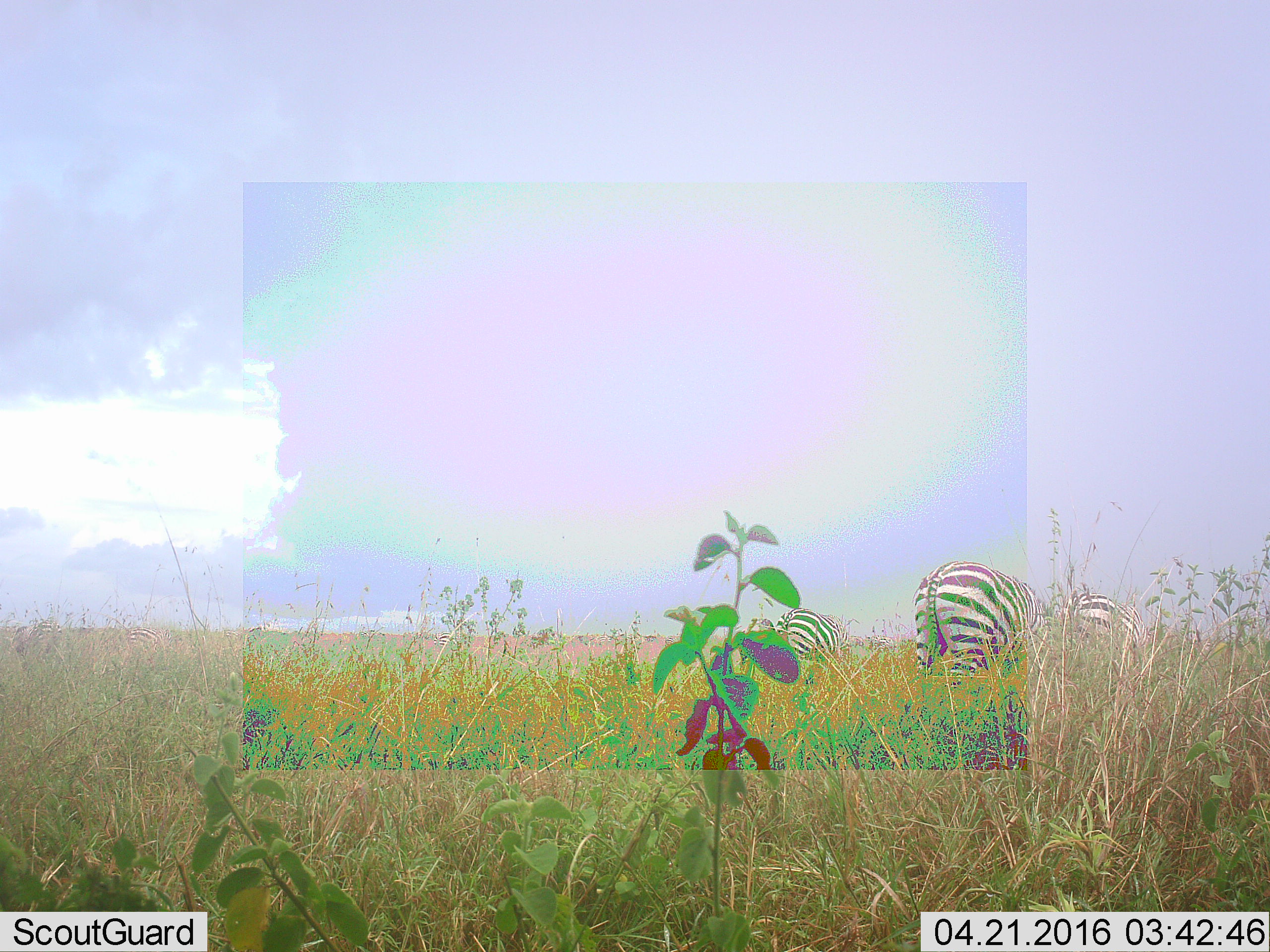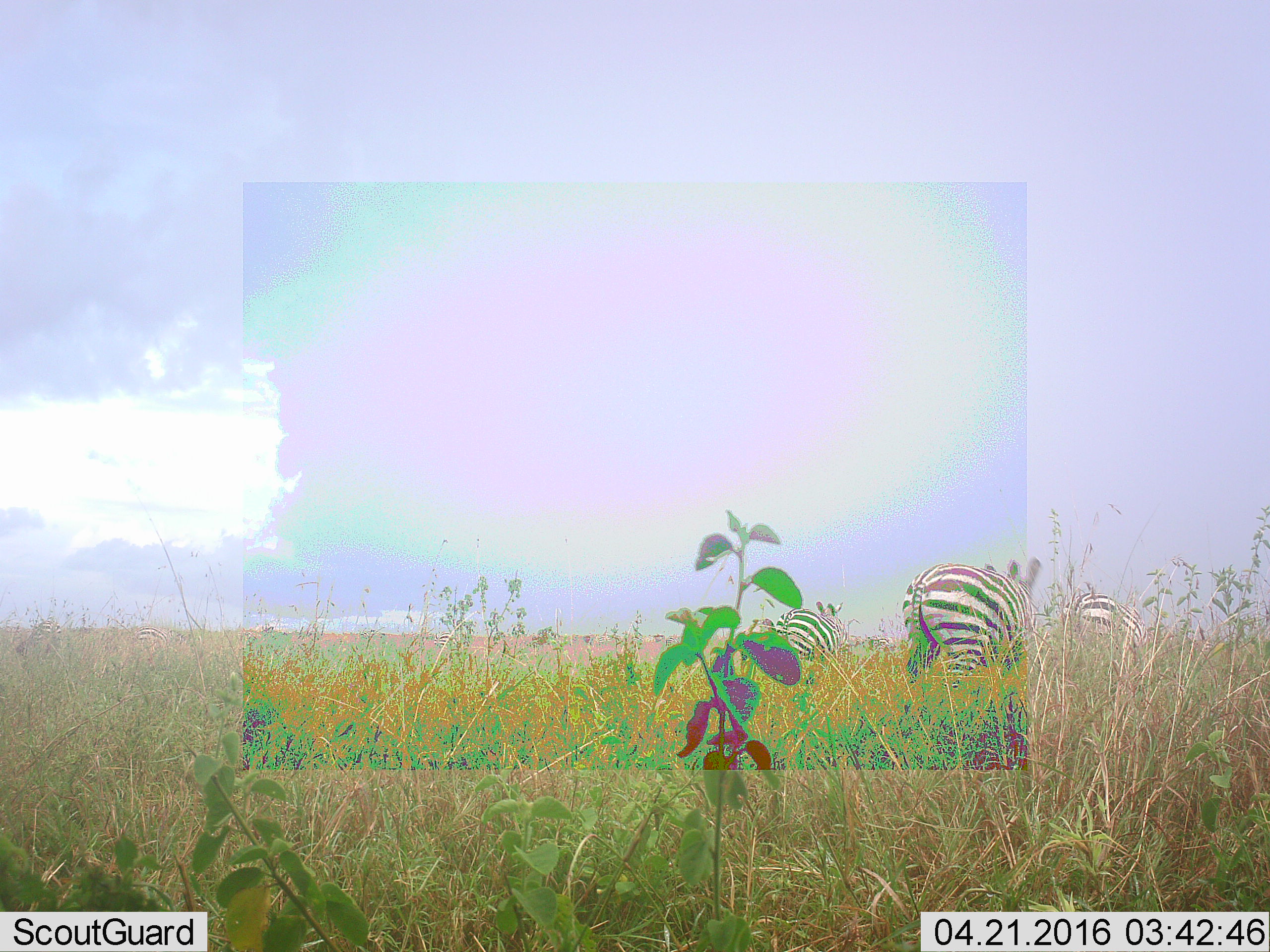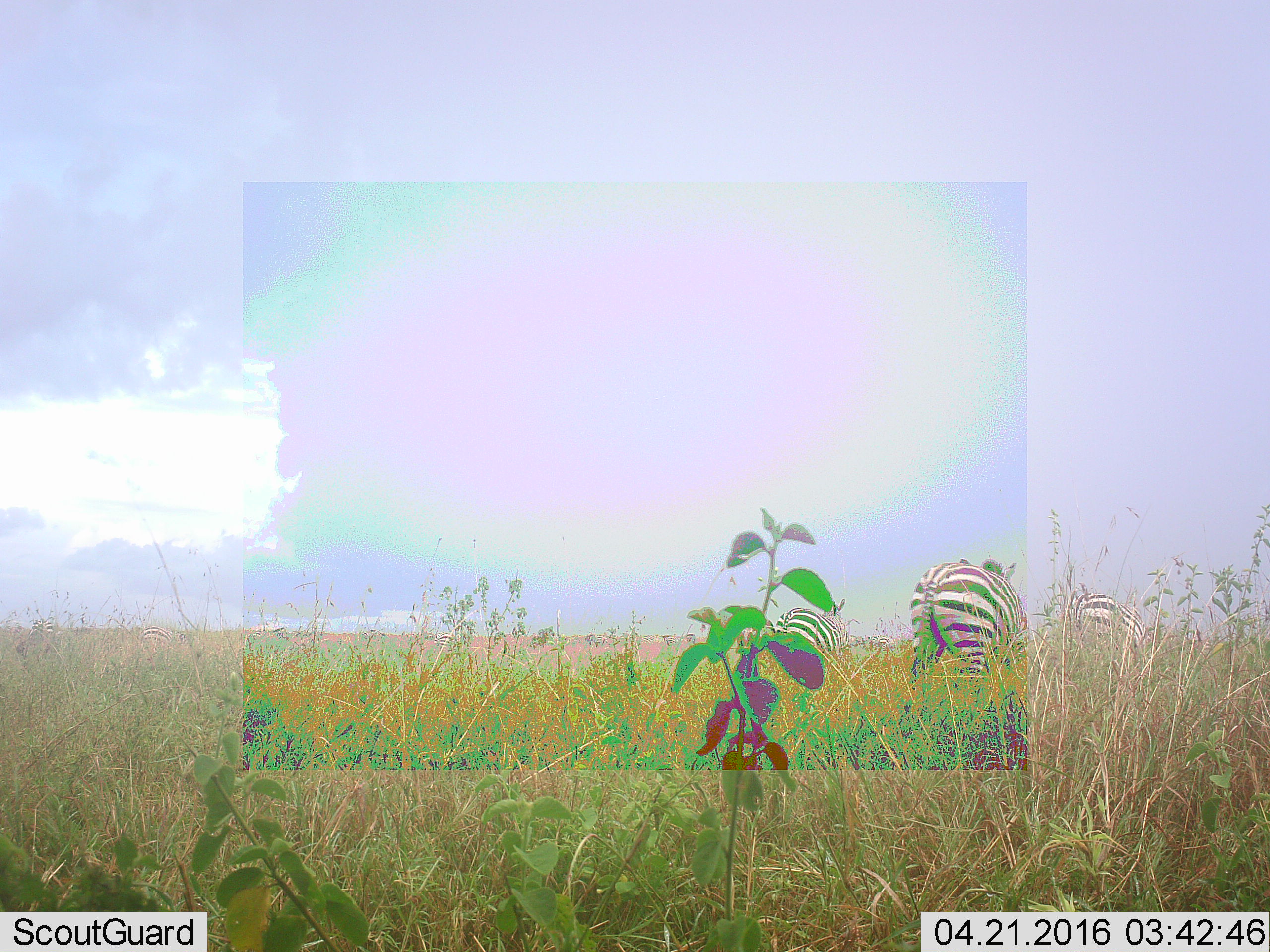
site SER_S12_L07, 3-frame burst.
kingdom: Animalia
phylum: Chordata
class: Mammalia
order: Perissodactyla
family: Equidae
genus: Equus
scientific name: Equus quagga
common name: plains zebra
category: zebraplains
Zebraplains (plains zebra) (Equus quagga), count 11-50. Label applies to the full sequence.